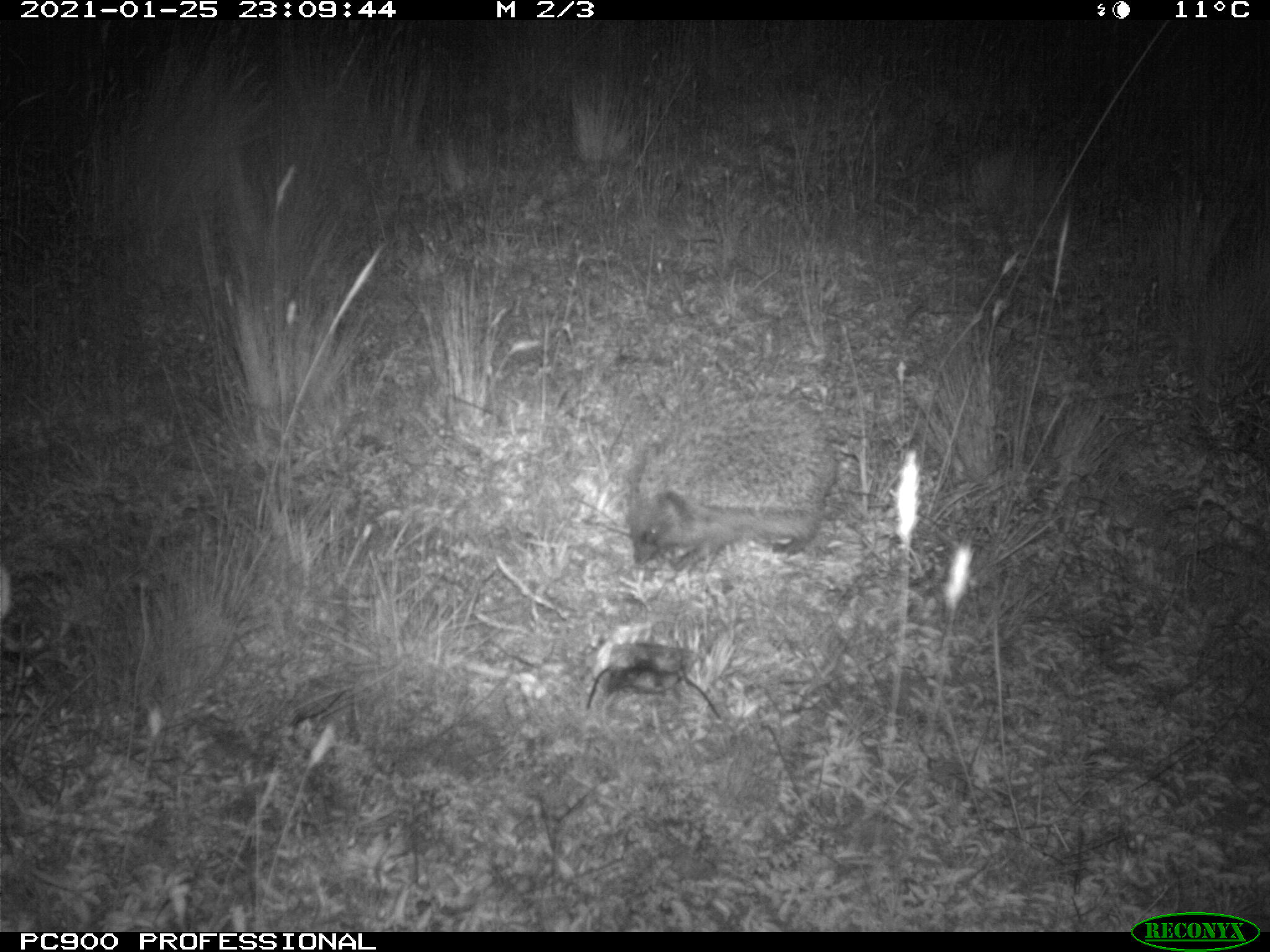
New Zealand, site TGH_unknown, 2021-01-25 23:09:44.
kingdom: Animalia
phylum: Chordata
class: Mammalia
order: Eulipotyphla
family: Erinaceidae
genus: Erinaceus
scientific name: Erinaceus europaeus europaeus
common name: european hedgehog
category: hedgehog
Hedgehog (european hedgehog) (Erinaceus europaeus europaeus).